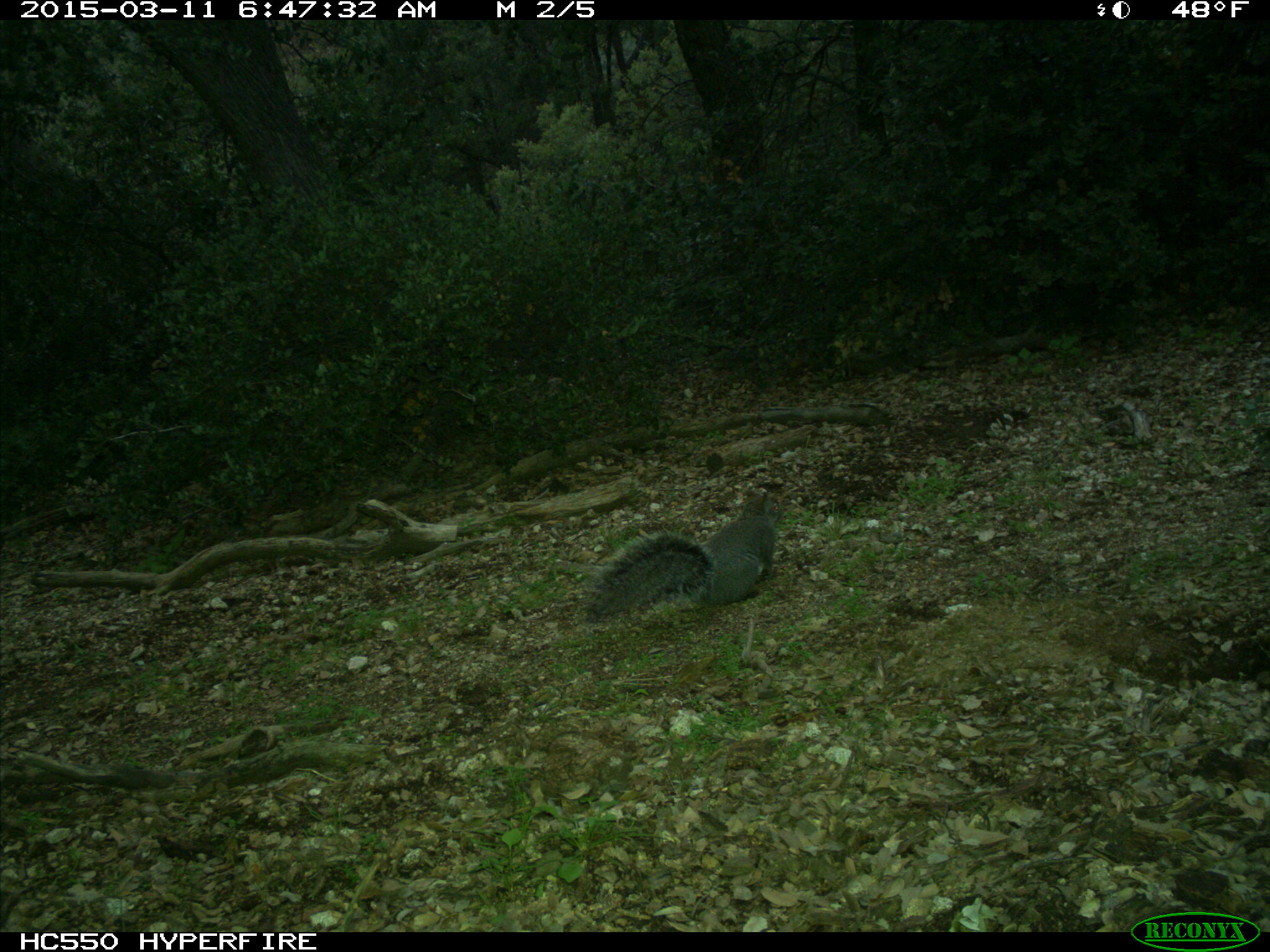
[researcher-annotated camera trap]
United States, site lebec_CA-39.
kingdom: Animalia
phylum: Chordata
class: Mammalia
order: Rodentia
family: Sciuridae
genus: Sciurus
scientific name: Sciurus carolinensis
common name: eastern gray squirrel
Sciurus carolinensis (eastern gray squirrel).